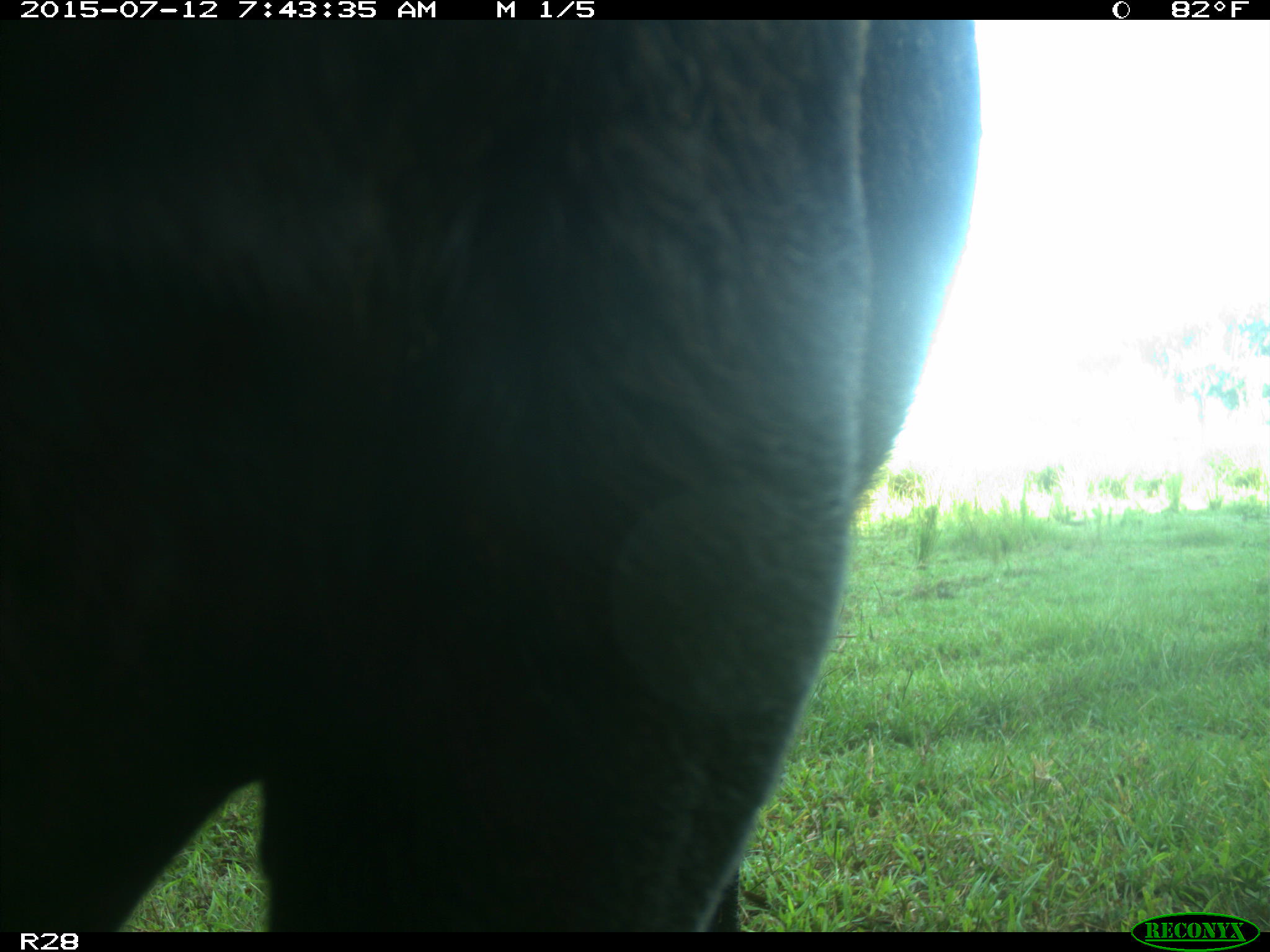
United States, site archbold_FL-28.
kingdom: Animalia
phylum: Chordata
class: Mammalia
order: Artiodactyla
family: Bovidae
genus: Bos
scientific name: Bos taurus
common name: domestic cow